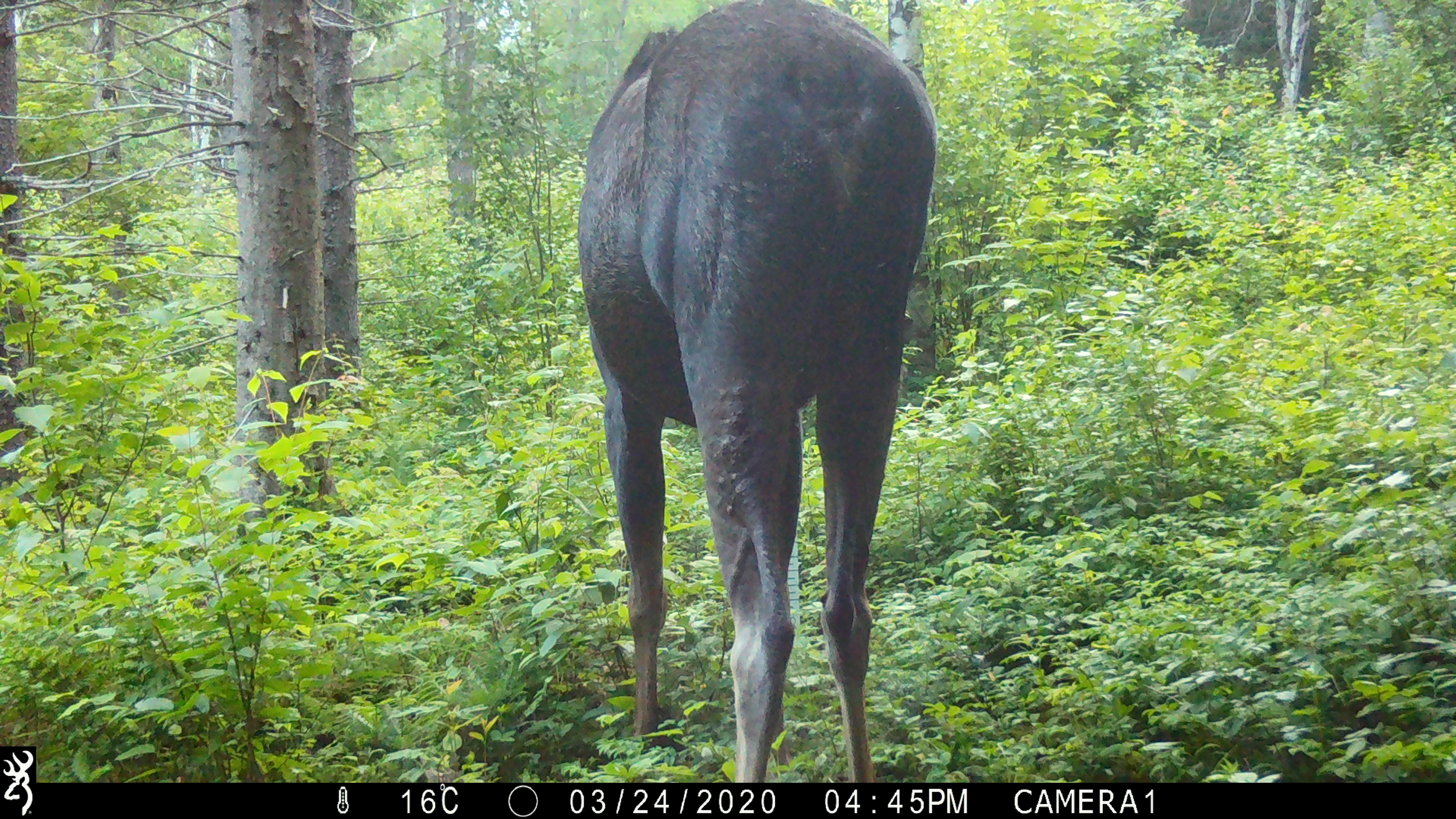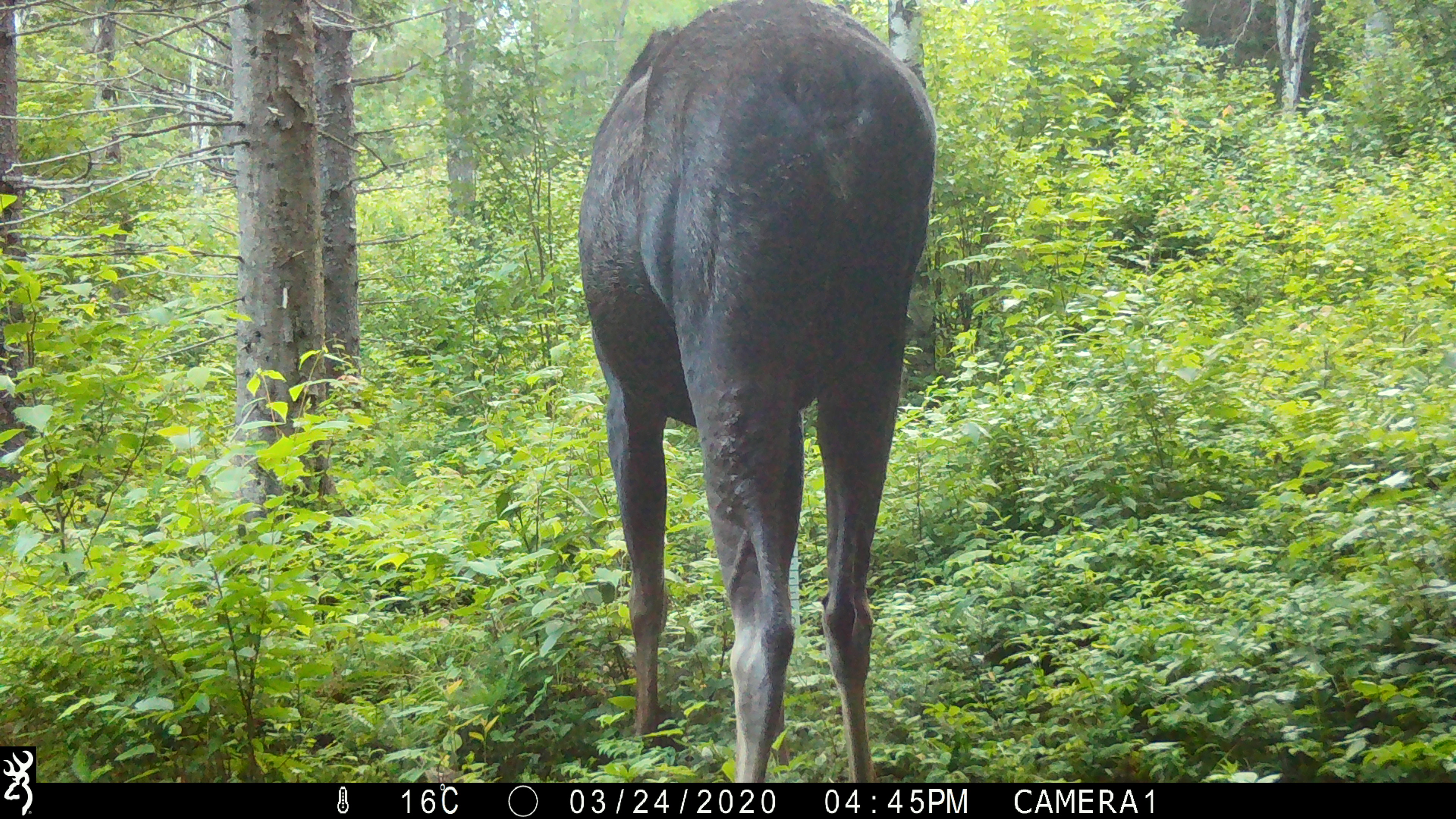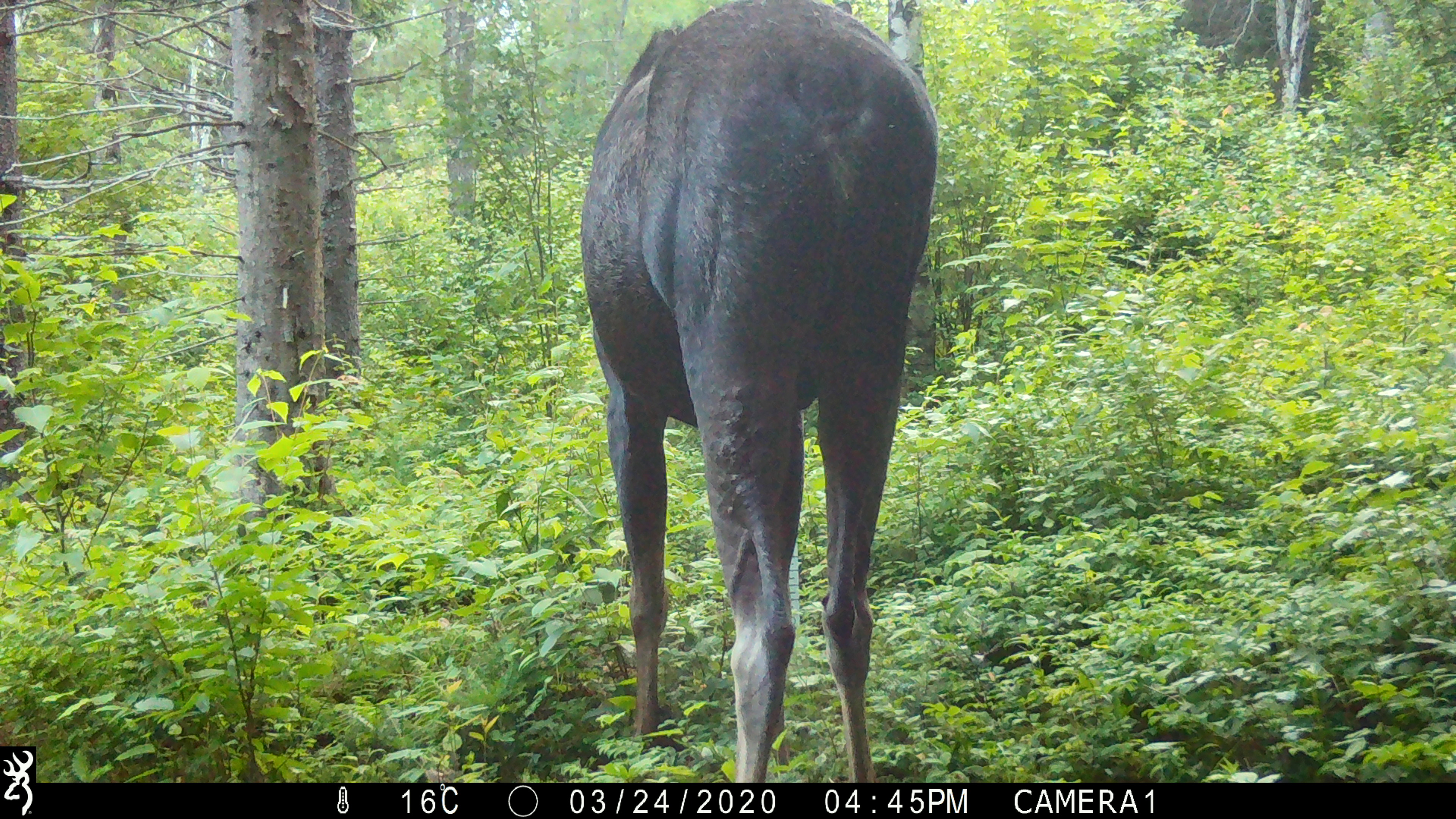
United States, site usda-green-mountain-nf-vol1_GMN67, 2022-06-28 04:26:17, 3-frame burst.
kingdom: Animalia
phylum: Chordata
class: Mammalia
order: Artiodactyla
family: Cervidae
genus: Alces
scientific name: Alces alces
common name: moose